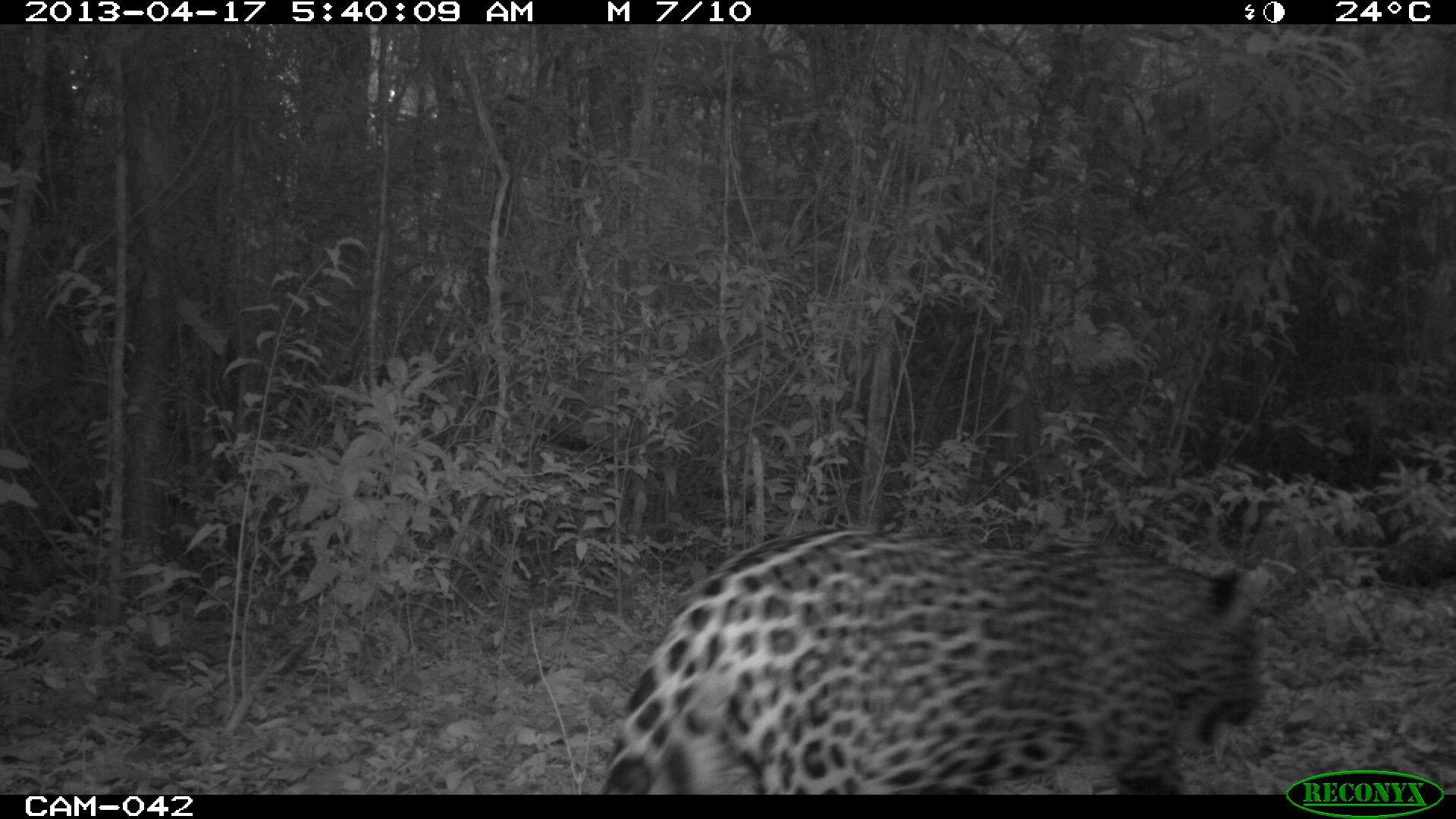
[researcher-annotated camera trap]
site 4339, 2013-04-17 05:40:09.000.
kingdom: Animalia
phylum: Chordata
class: Mammalia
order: Carnivora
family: Felidae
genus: Panthera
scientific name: Panthera onca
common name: jaguar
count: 1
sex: male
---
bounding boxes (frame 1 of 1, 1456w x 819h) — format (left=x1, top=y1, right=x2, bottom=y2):
panthera onca: (left=600, top=525, right=1272, bottom=792)